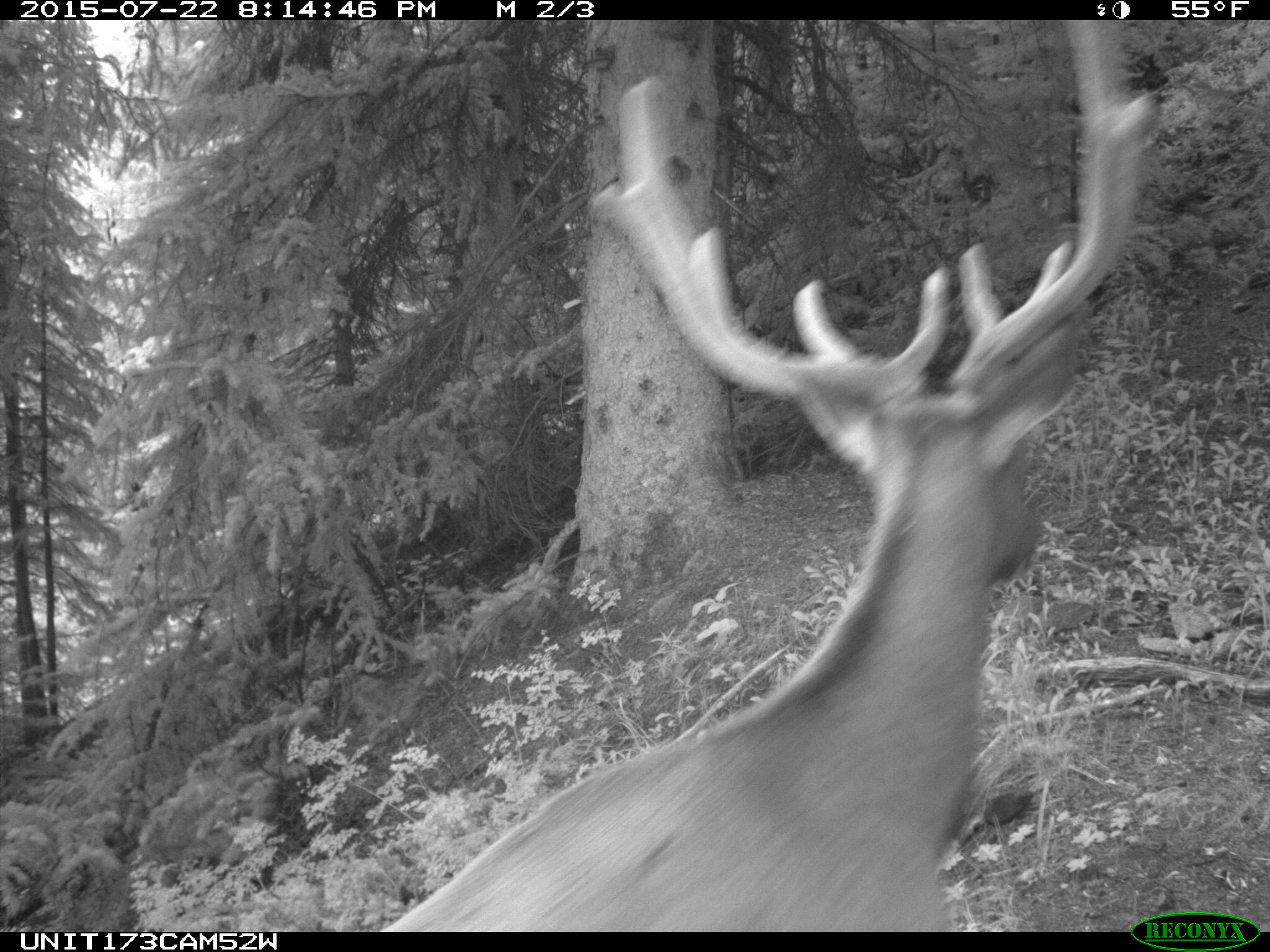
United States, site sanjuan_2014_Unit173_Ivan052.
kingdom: Animalia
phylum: Chordata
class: Mammalia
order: Artiodactyla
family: Cervidae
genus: Cervus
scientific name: Cervus elaphus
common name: red deer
Cervus elaphus (red deer).